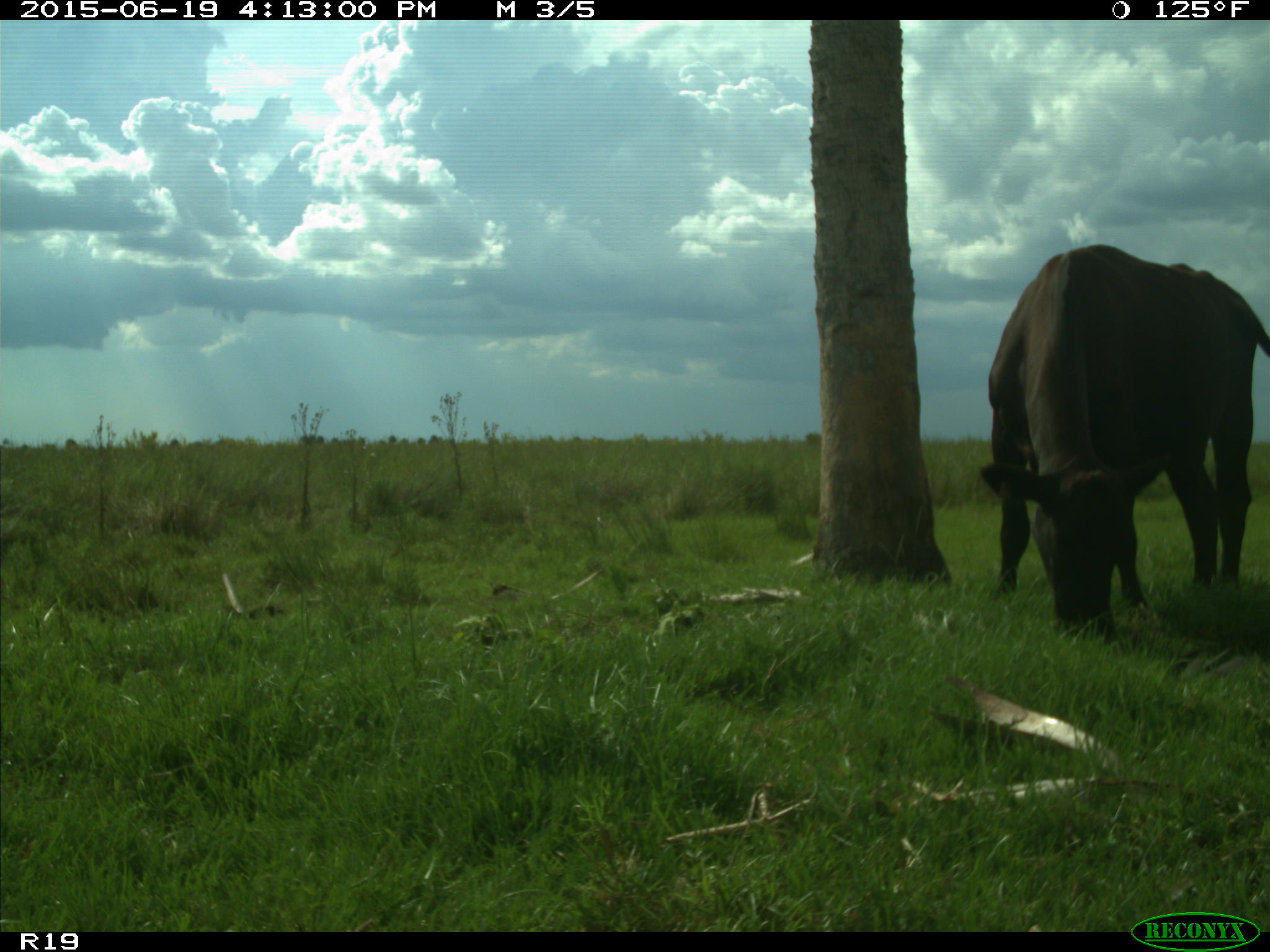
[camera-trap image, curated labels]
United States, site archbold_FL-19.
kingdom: Animalia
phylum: Chordata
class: Mammalia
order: Artiodactyla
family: Bovidae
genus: Bos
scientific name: Bos taurus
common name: domestic cow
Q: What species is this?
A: Bos taurus (domestic cow).